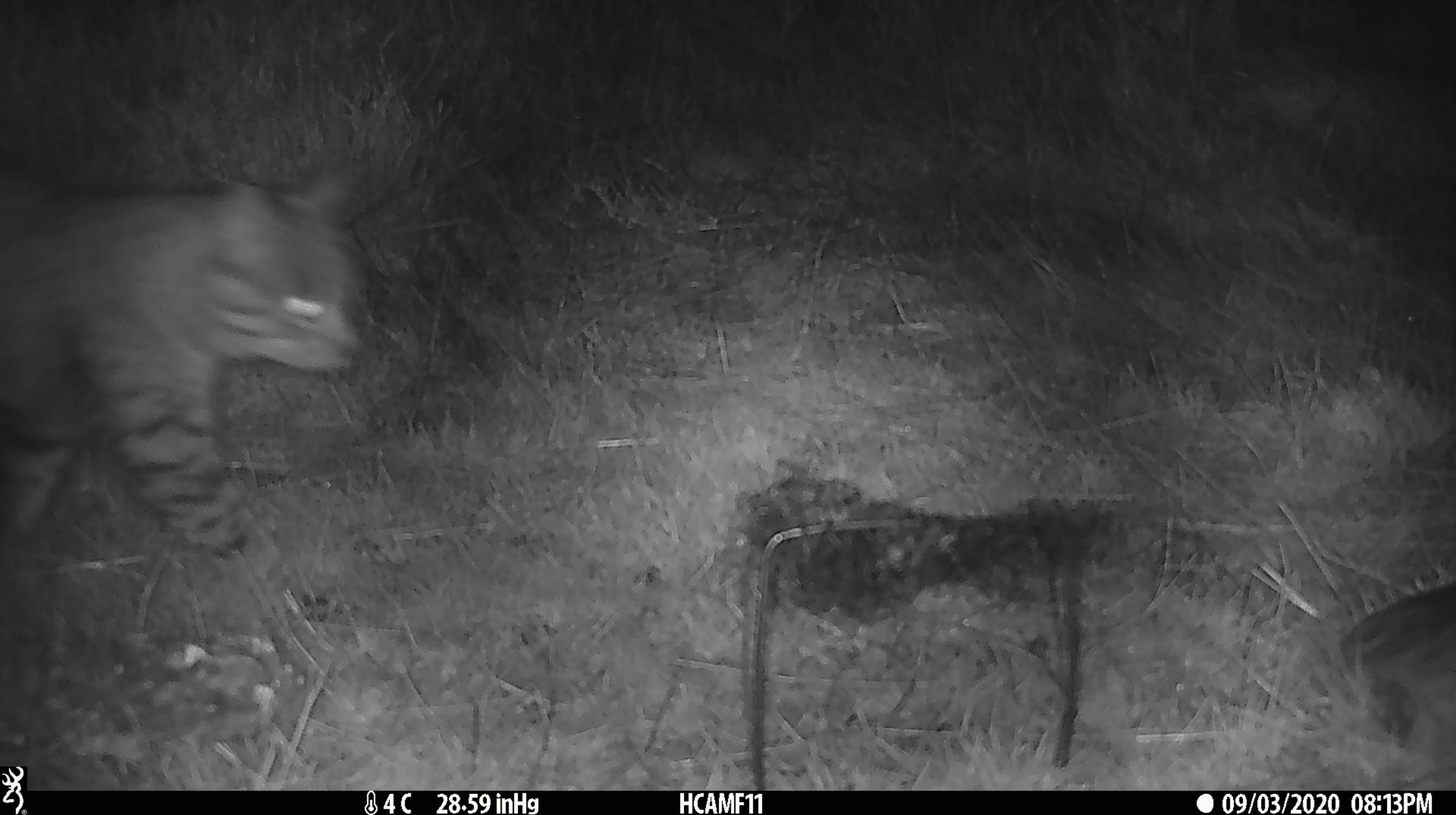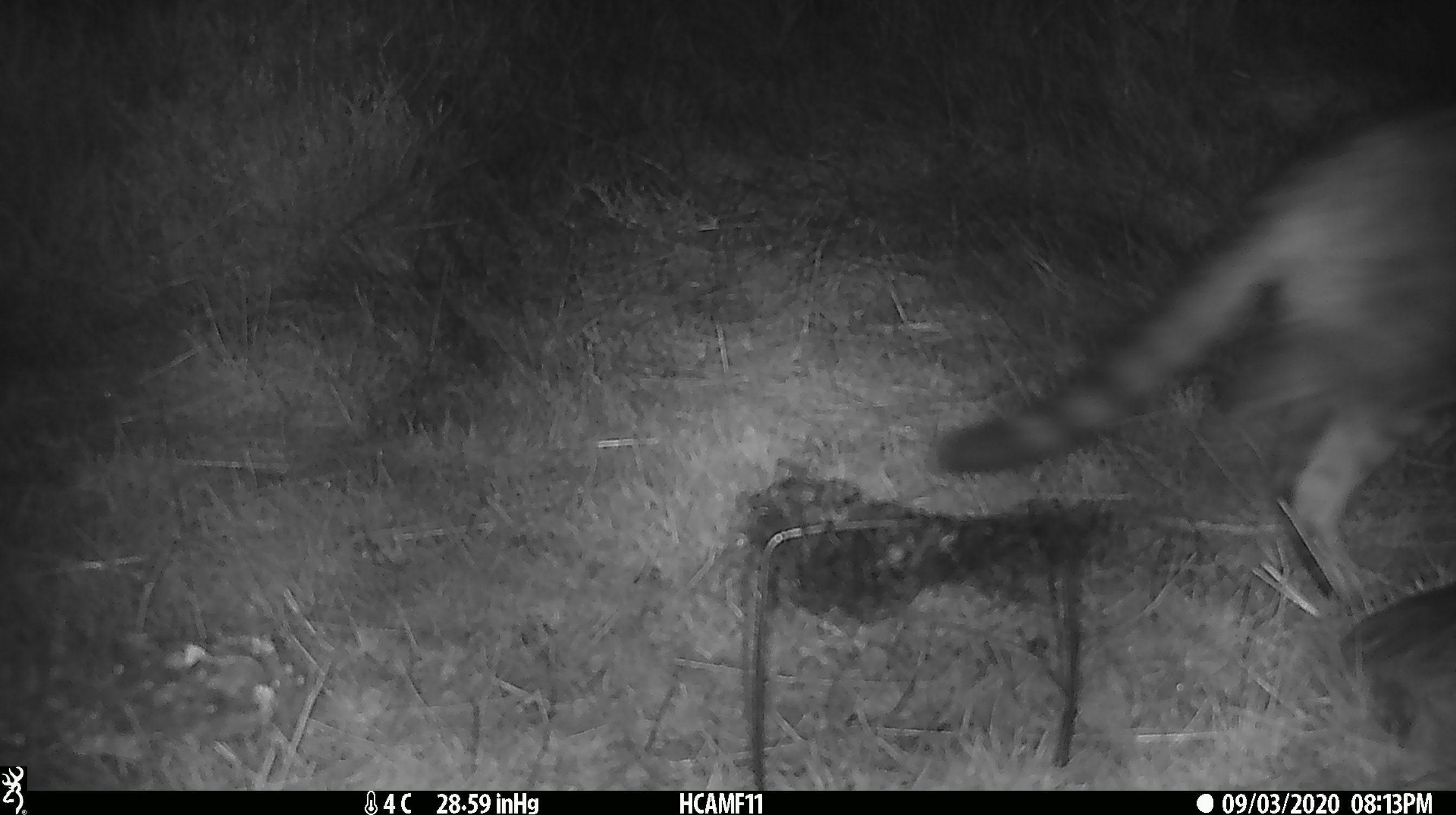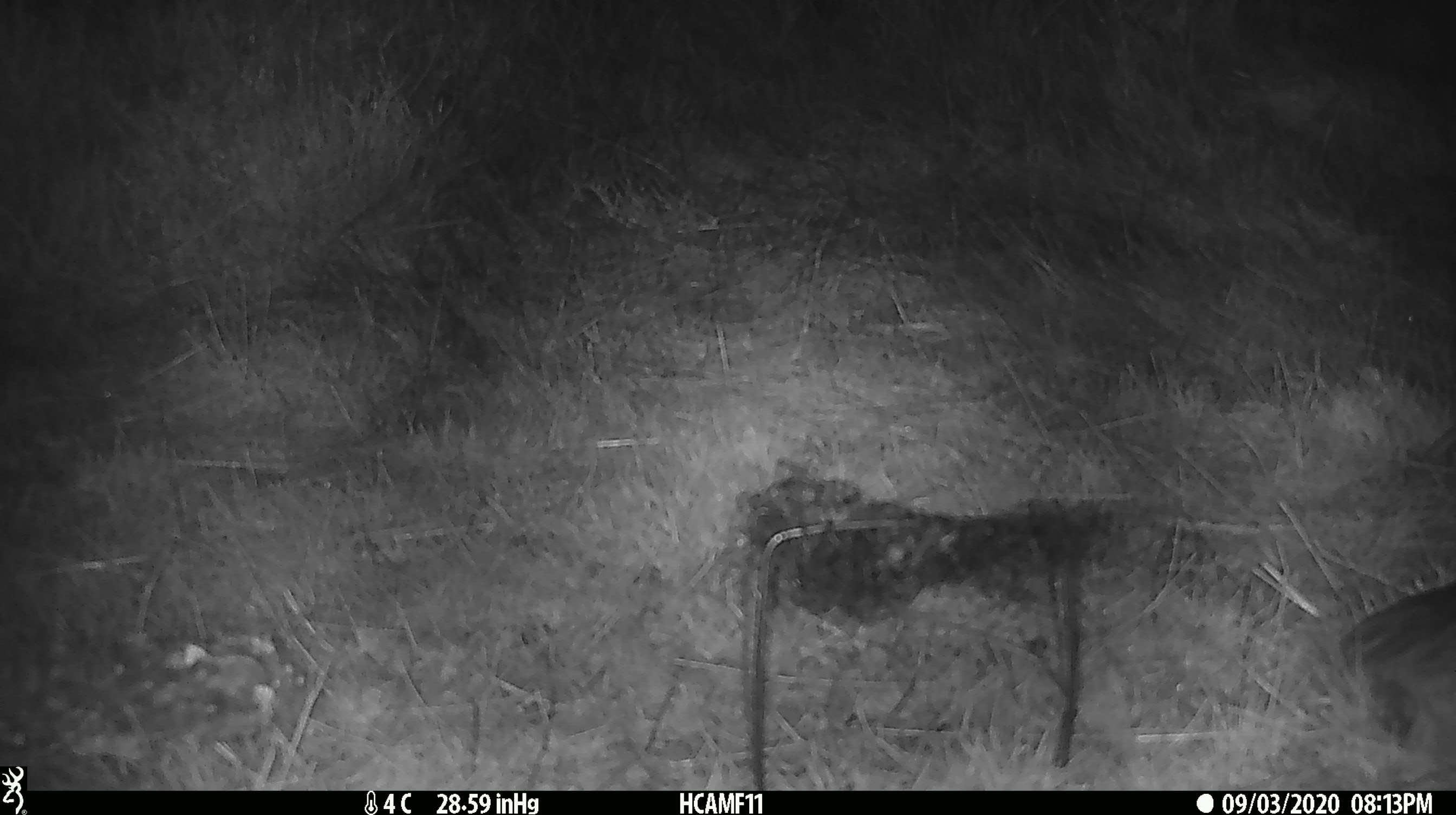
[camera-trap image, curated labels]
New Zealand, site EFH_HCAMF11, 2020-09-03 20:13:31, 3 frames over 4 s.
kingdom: Animalia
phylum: Chordata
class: Mammalia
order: Carnivora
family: Felidae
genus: Felis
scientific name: Felis catus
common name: domestic cat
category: cat